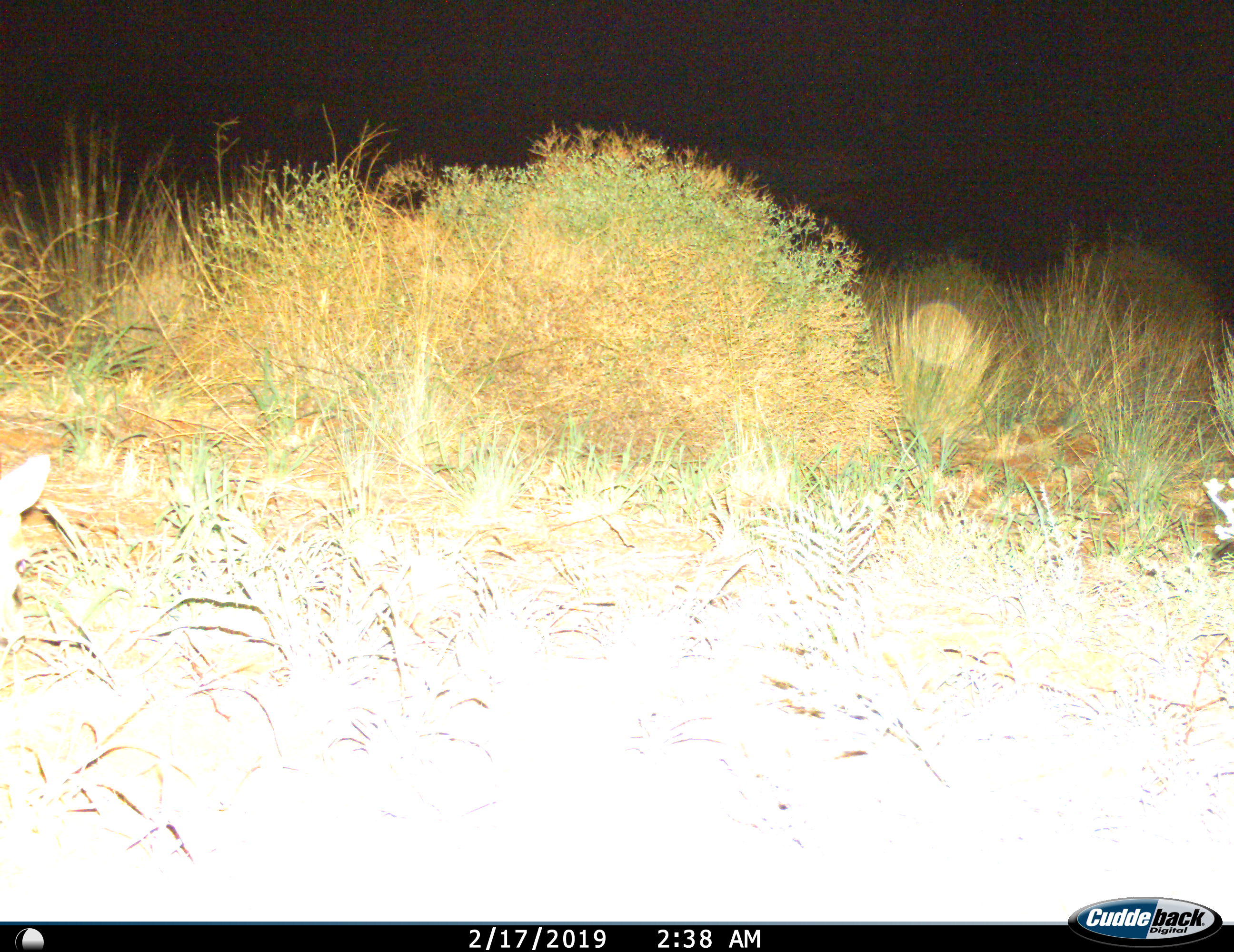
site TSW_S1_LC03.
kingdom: Animalia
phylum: Chordata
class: Mammalia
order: Artiodactyla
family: Bovidae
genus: Raphicerus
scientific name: Raphicerus campestris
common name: steenbok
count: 1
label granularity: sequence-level